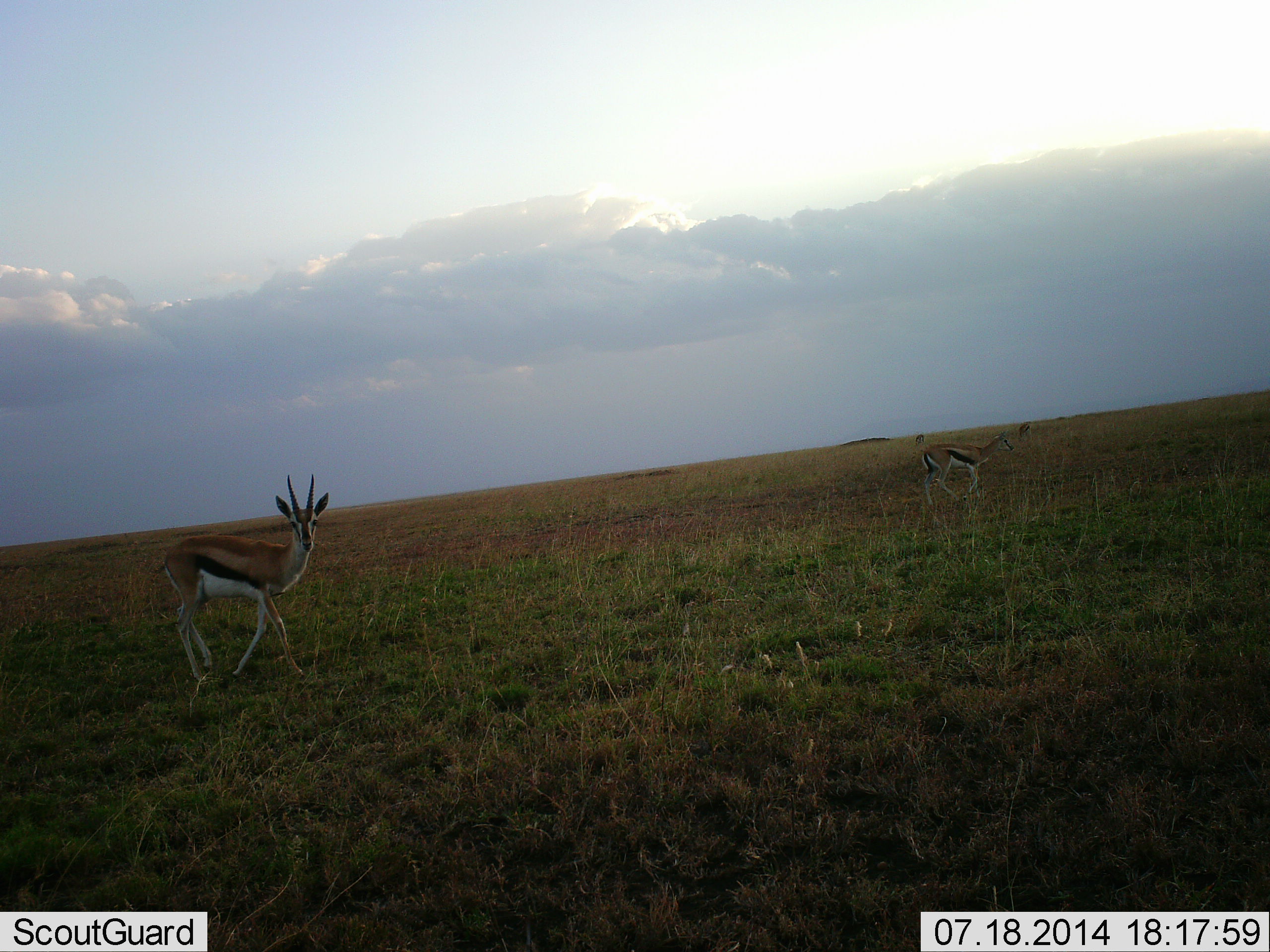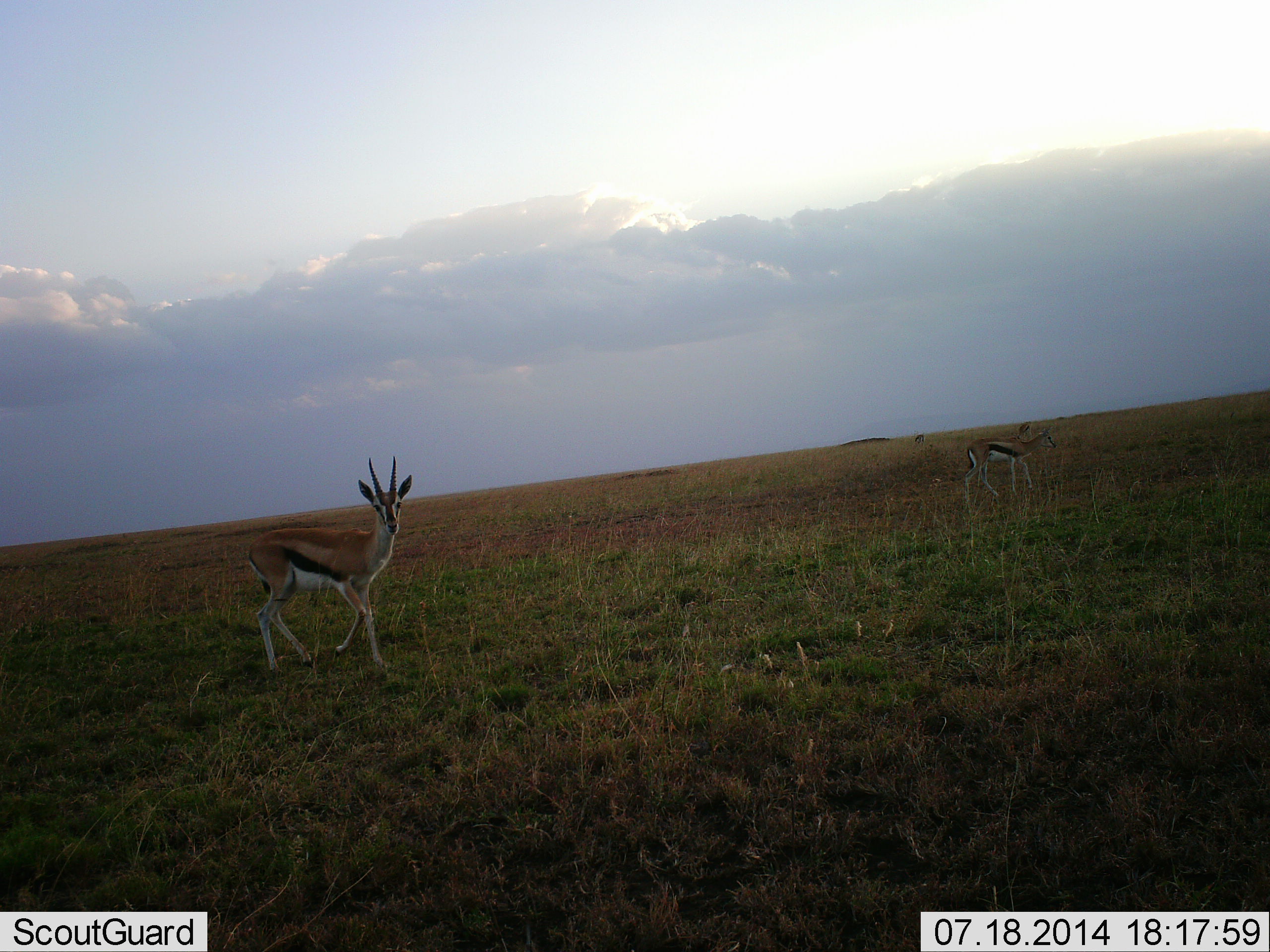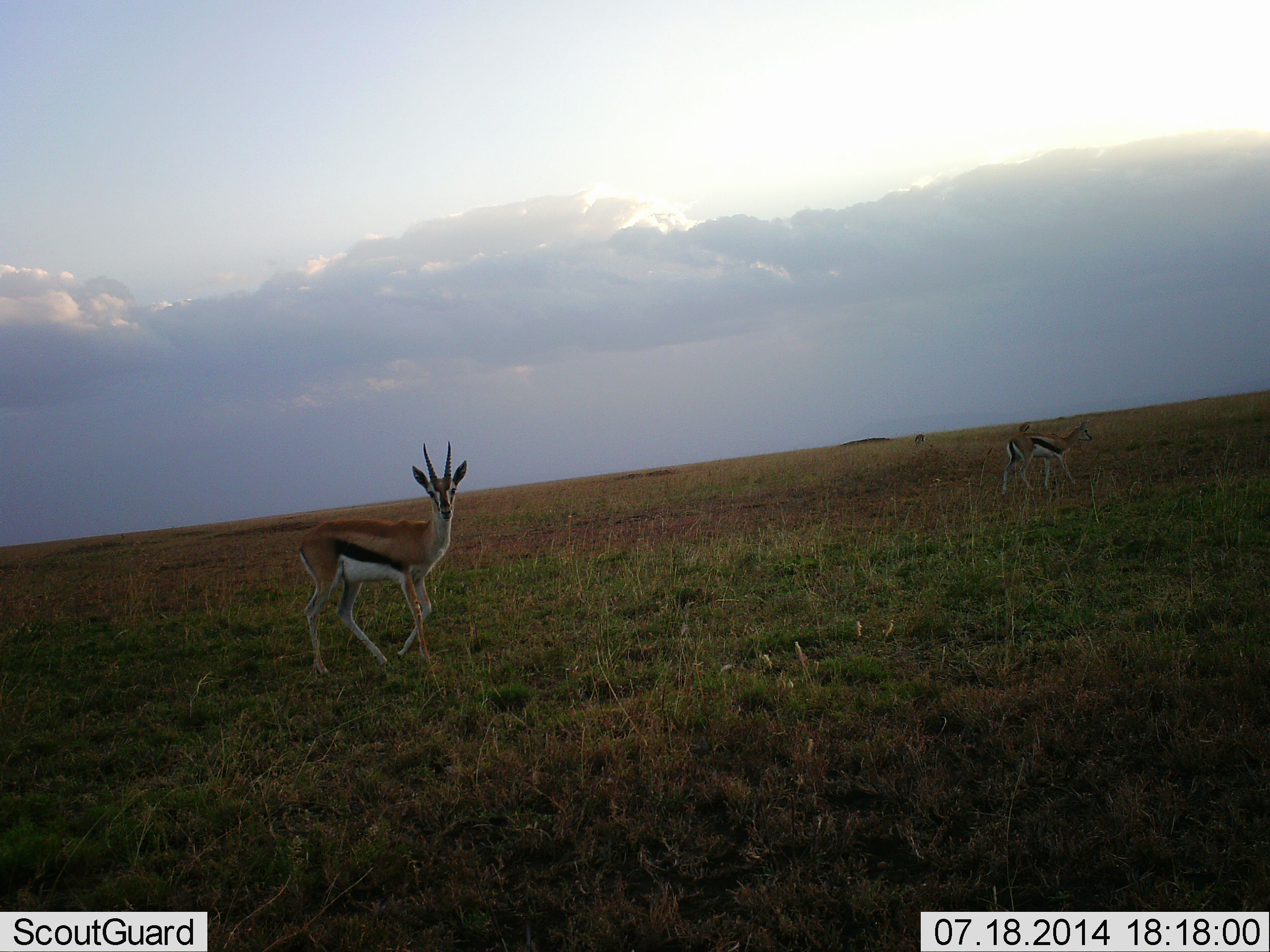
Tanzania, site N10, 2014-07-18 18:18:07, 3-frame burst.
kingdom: Animalia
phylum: Chordata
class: Mammalia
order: Artiodactyla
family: Bovidae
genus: Eudorcas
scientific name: Eudorcas thomsonii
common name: thomson's gazelle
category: gazellethomsons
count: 2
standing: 30%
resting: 0%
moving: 80%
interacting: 0%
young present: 0%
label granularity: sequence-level